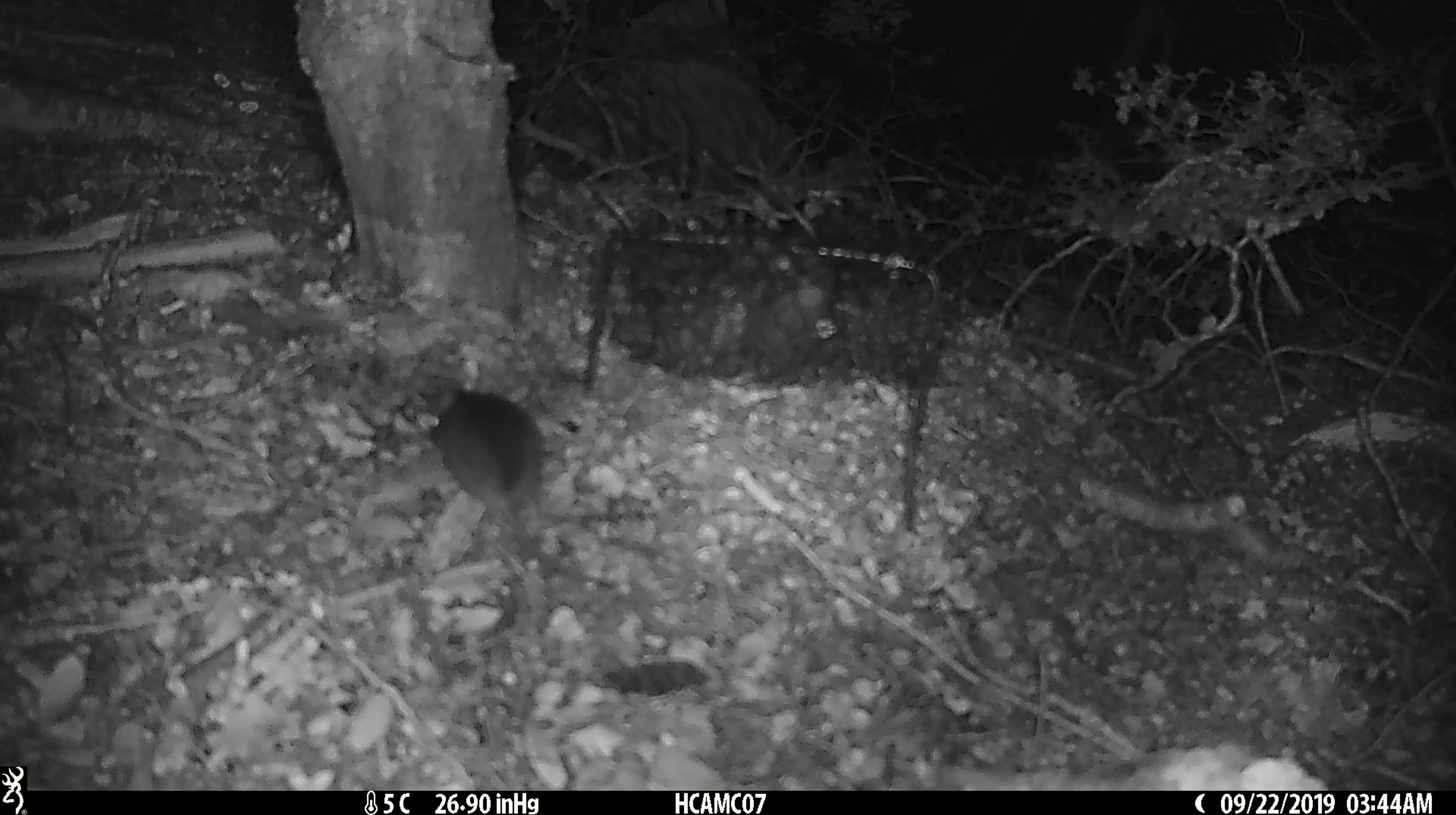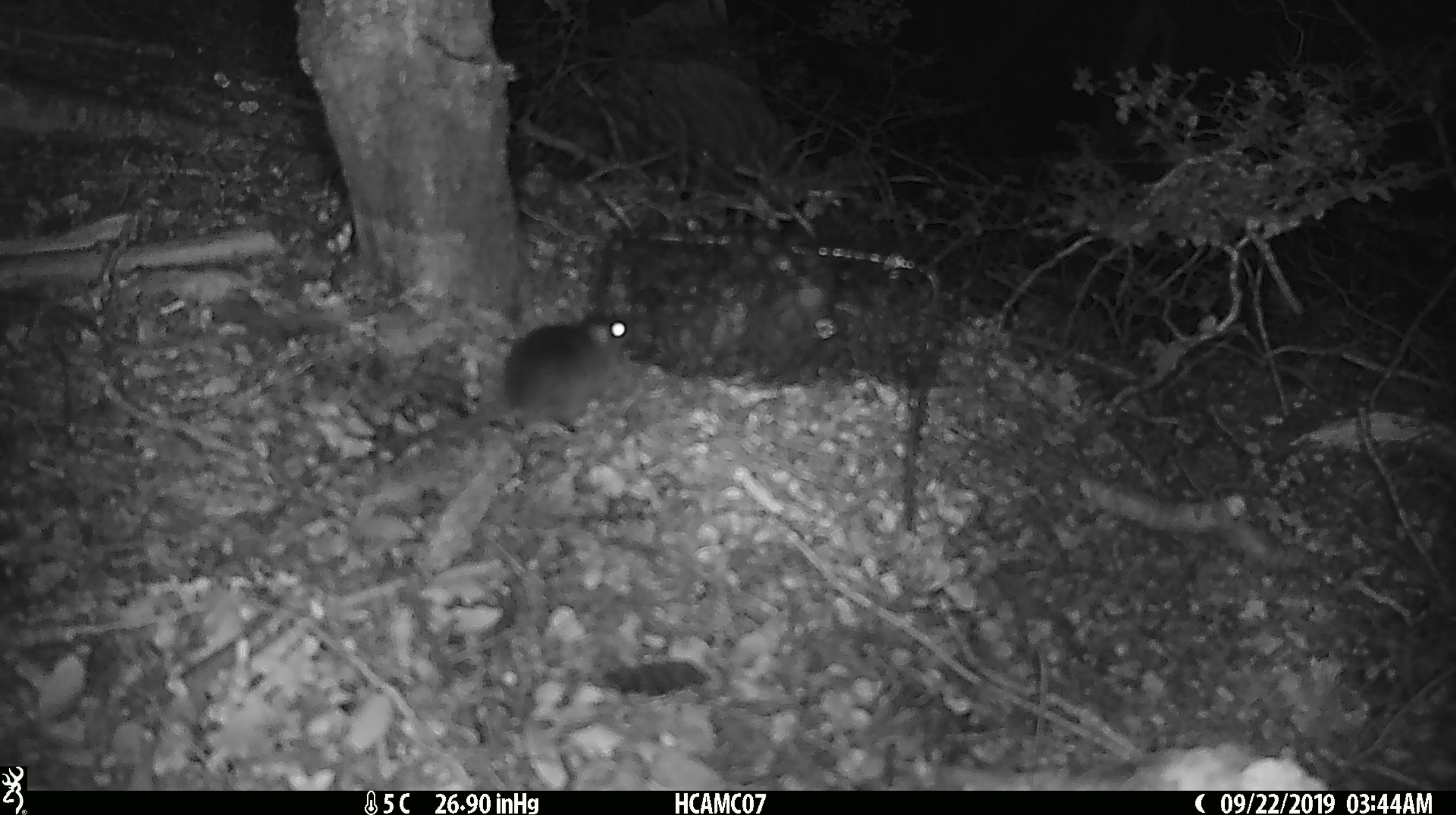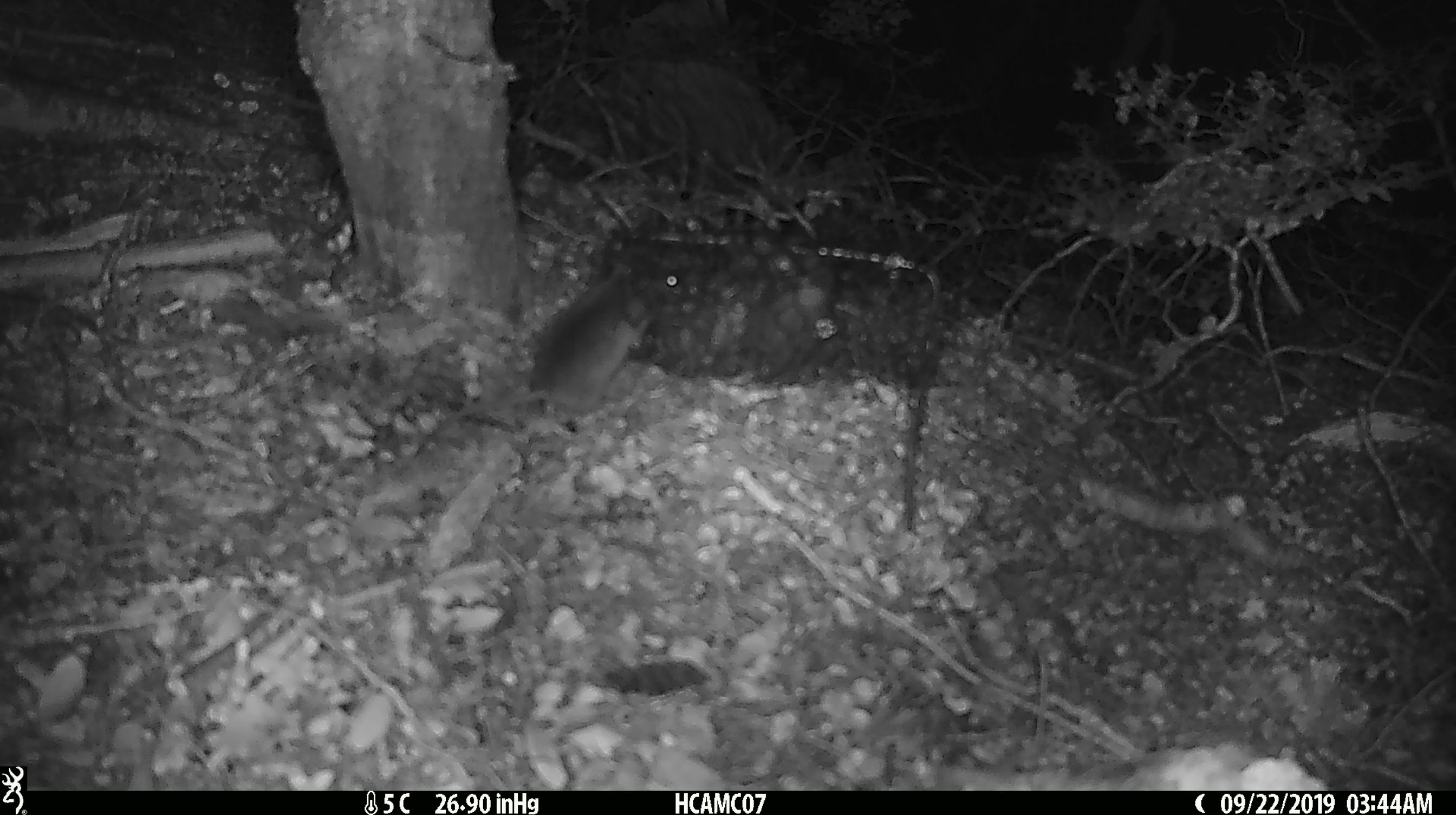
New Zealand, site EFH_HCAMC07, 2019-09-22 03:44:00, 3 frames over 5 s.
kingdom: Animalia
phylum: Chordata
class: Mammalia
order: Rodentia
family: Muridae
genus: Mus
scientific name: Mus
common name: mouse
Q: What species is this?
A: Mouse (Mus).